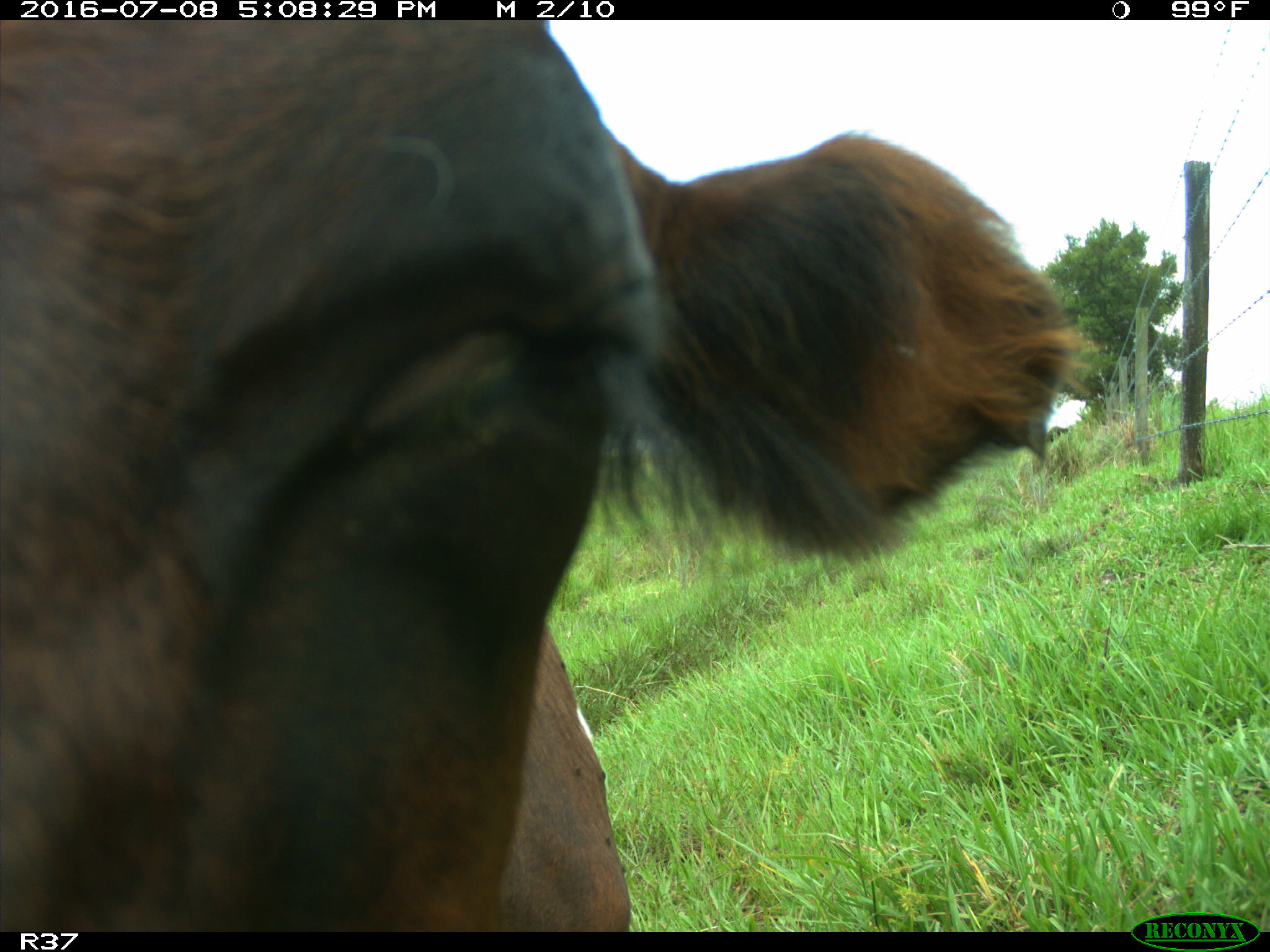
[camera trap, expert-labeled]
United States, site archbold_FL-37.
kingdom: Animalia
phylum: Chordata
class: Mammalia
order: Artiodactyla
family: Bovidae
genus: Bos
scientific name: Bos taurus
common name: domestic cow